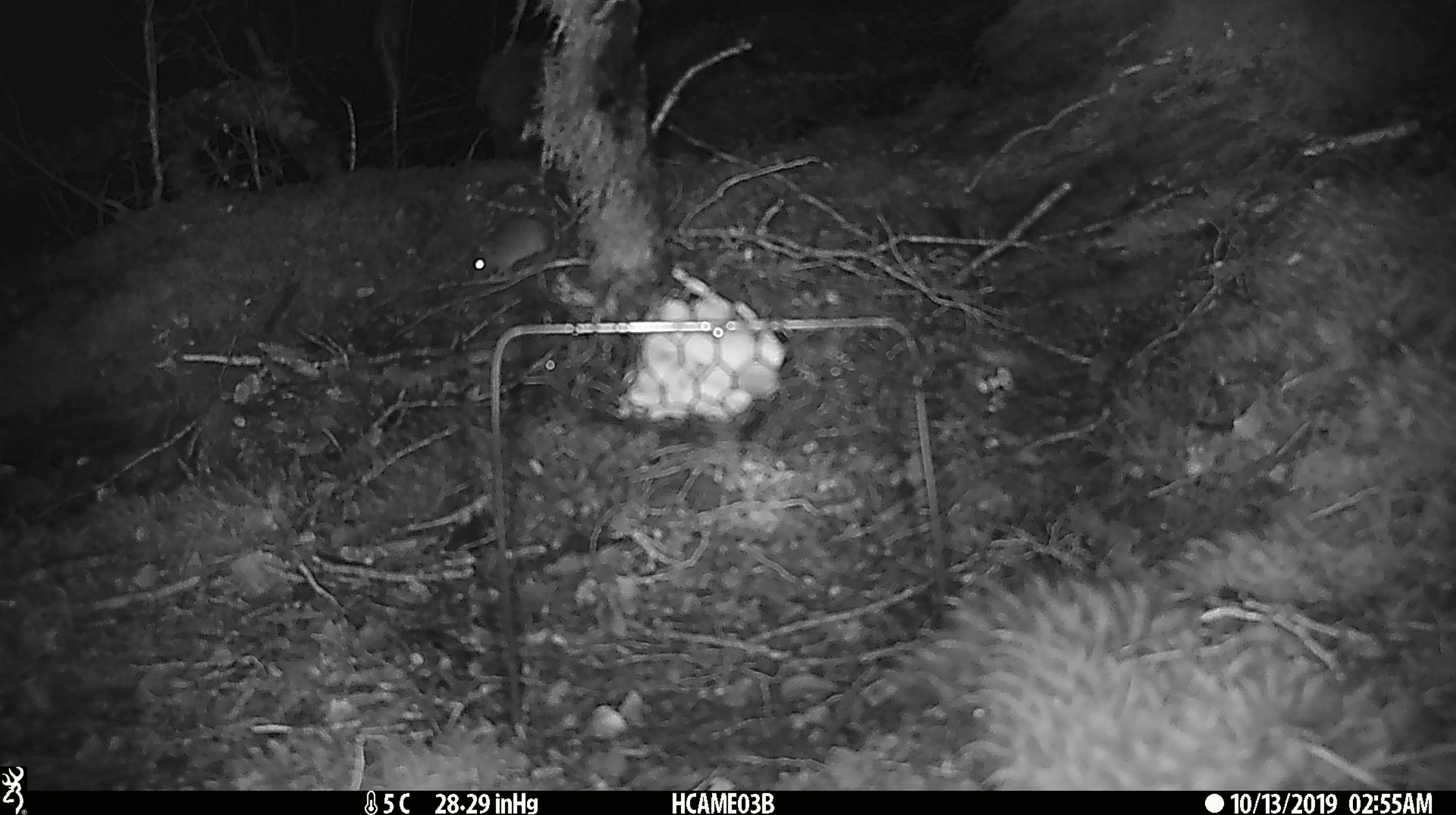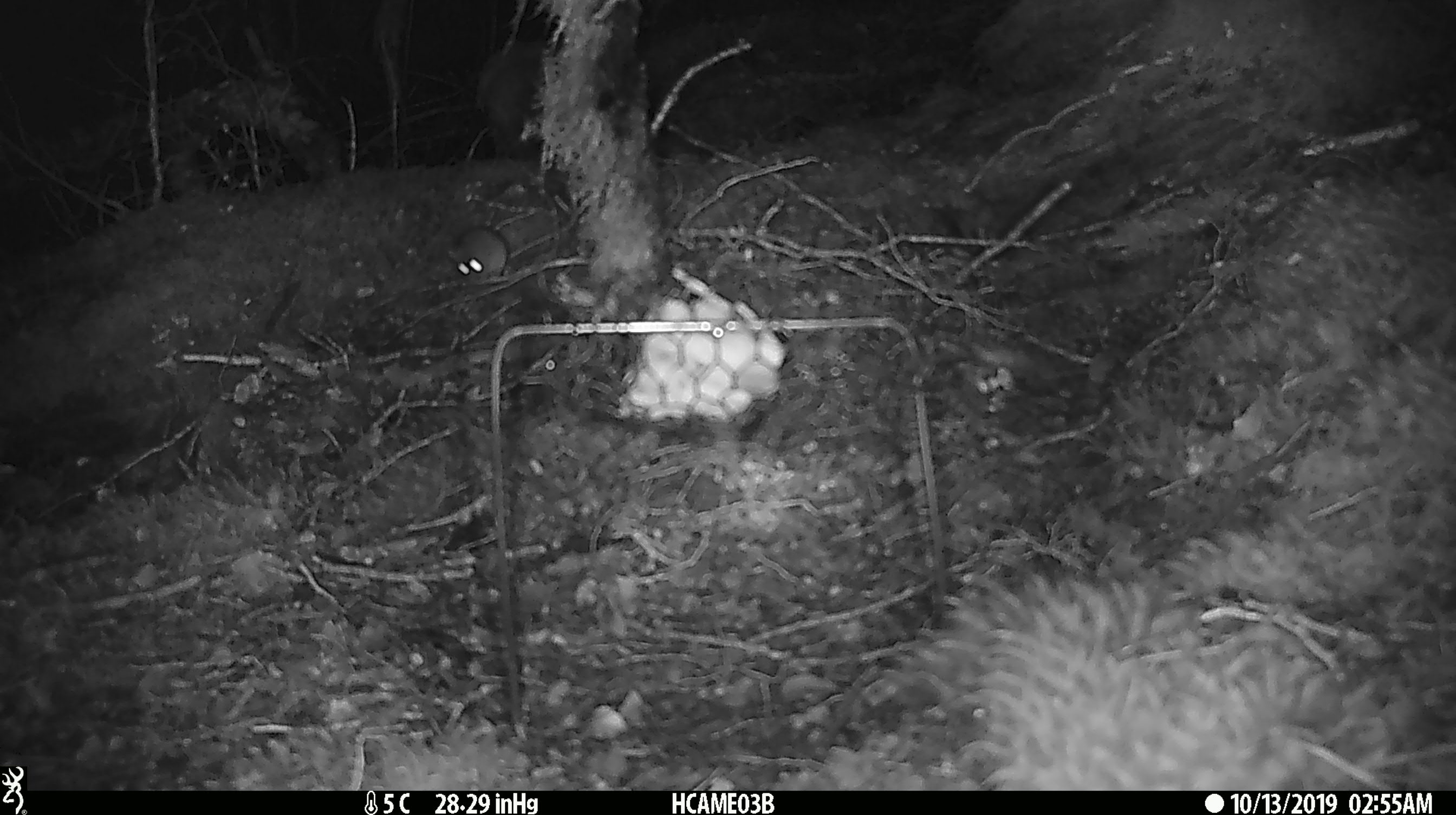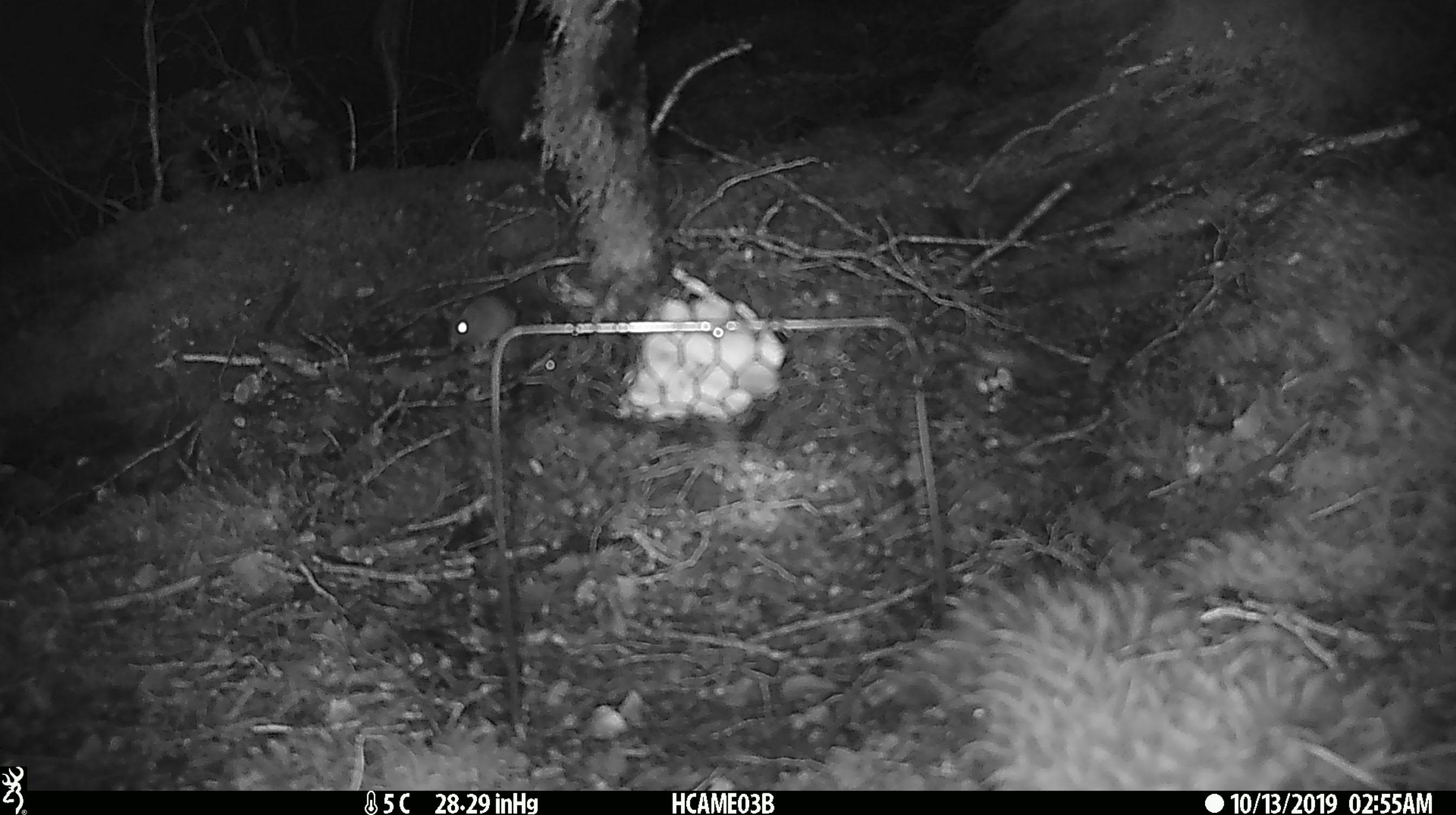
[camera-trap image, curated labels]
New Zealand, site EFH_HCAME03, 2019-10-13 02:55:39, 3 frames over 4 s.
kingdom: Animalia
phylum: Chordata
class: Mammalia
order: Rodentia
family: Muridae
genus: Mus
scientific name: Mus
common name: mouse